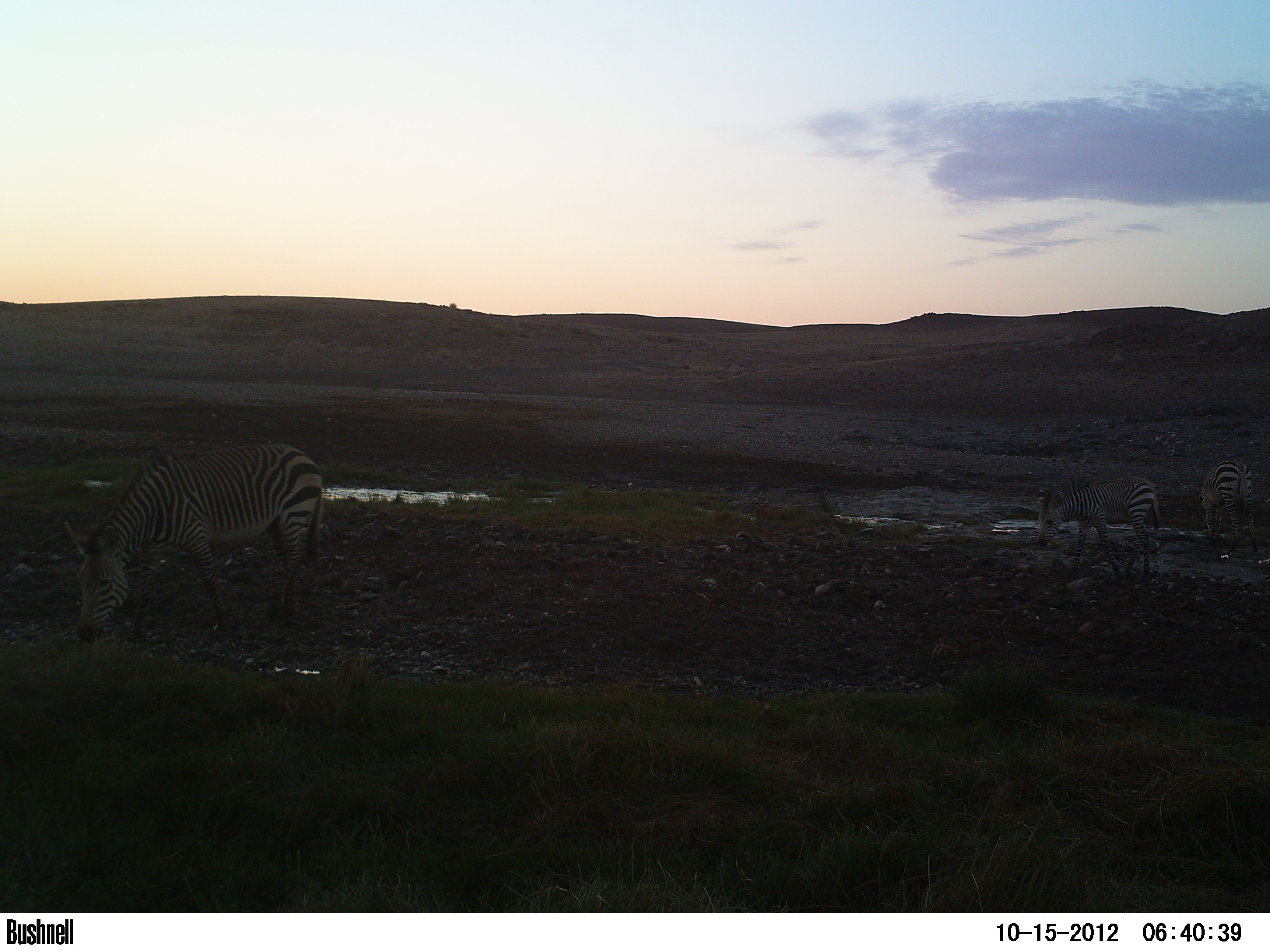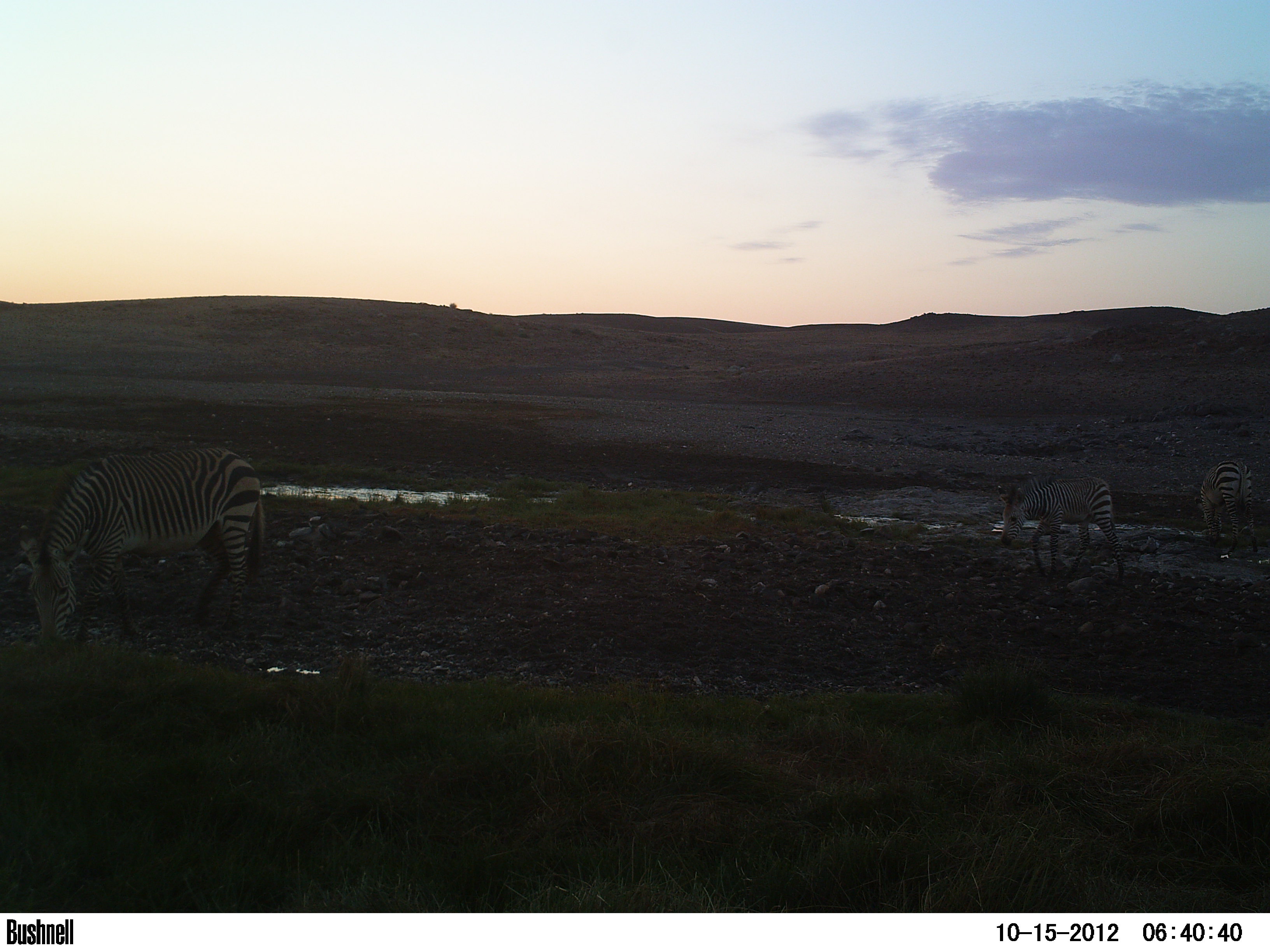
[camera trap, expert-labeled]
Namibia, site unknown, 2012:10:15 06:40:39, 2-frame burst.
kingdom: Animalia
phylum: Chordata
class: Mammalia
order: Perissodactyla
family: Equidae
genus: Equus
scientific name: Equus zebra hartmannae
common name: hartmann's mountain zebra